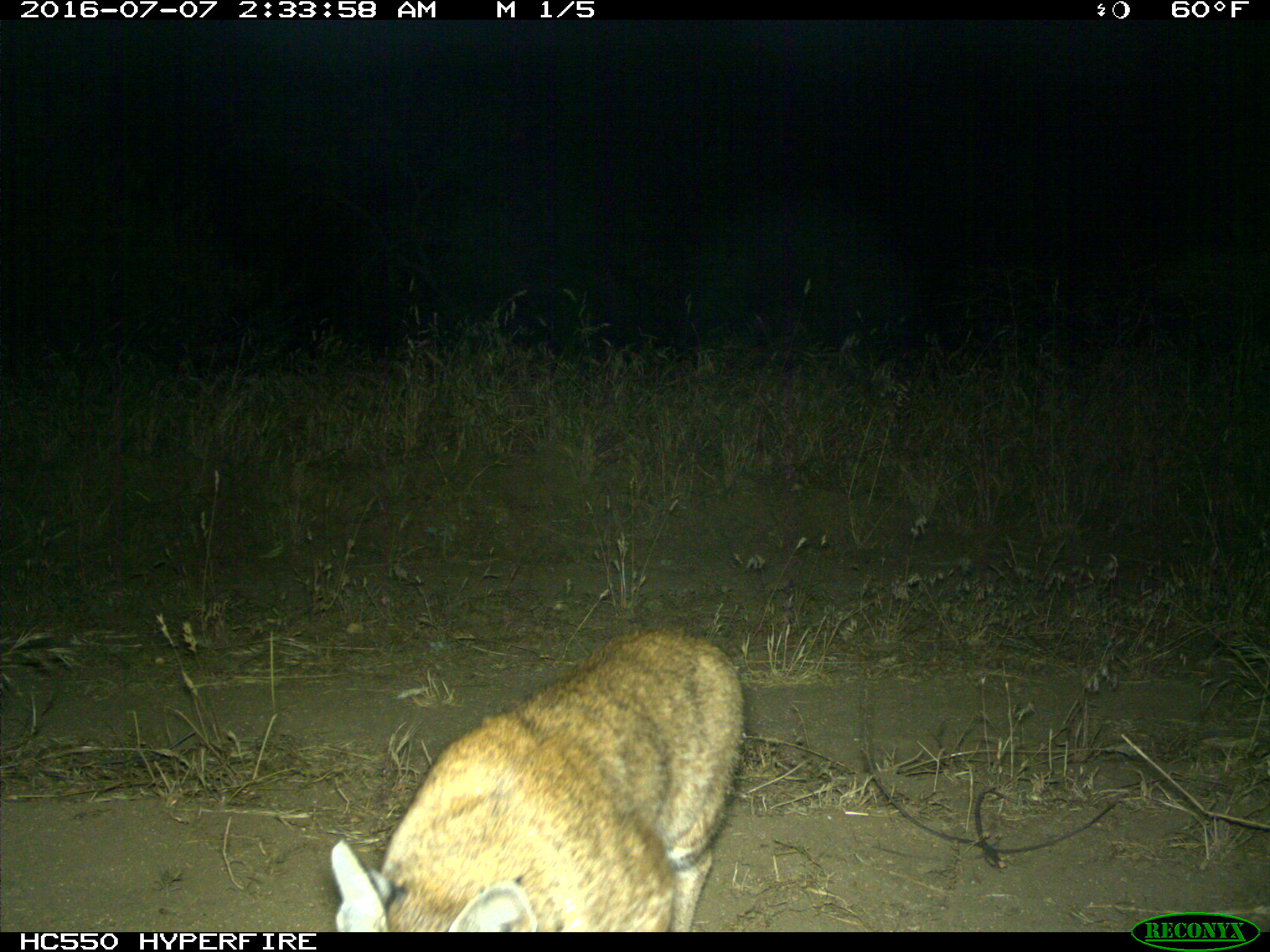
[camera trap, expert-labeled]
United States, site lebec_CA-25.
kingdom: Animalia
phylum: Chordata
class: Mammalia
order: Carnivora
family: Felidae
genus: Lynx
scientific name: Lynx rufus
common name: bobcat